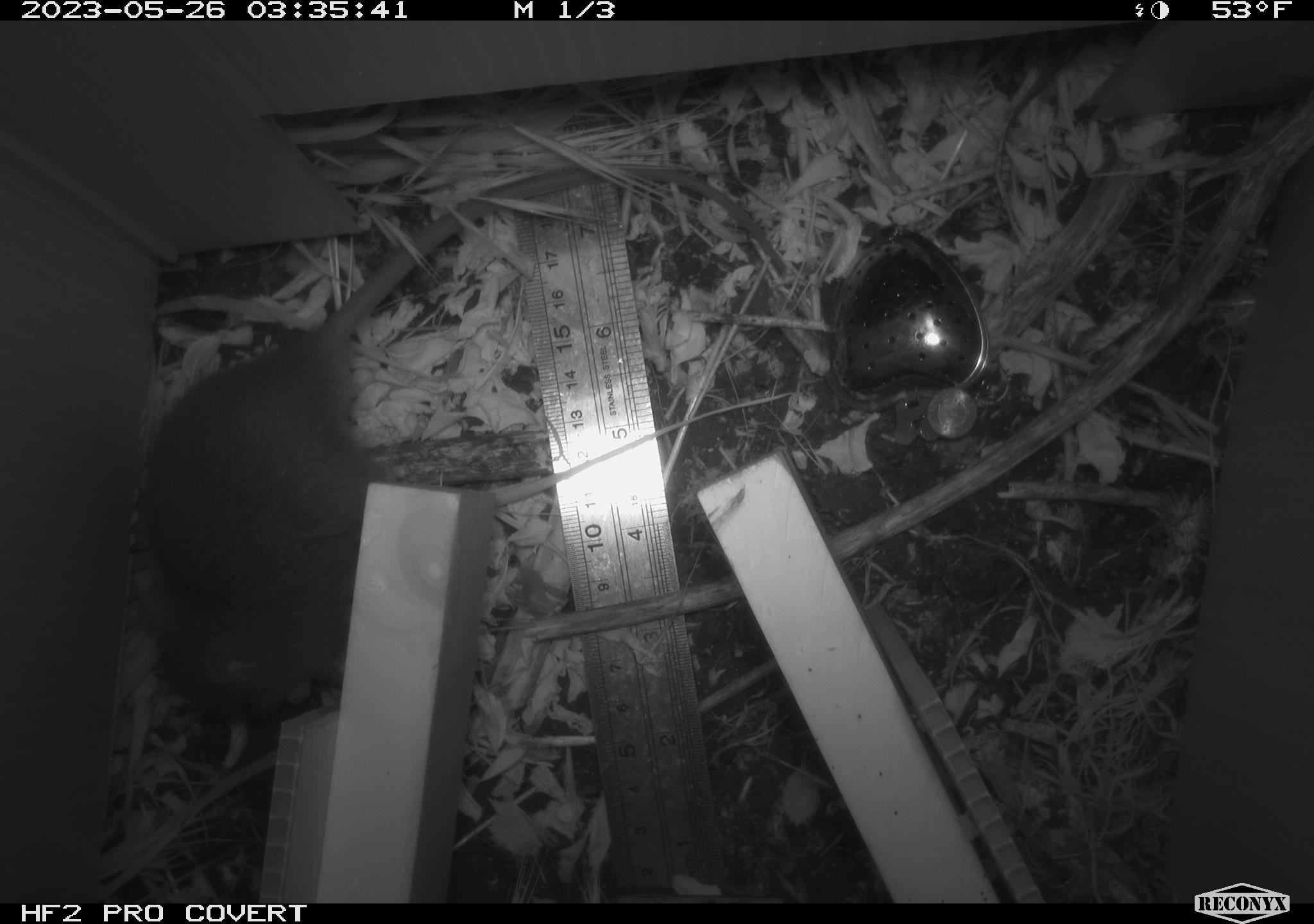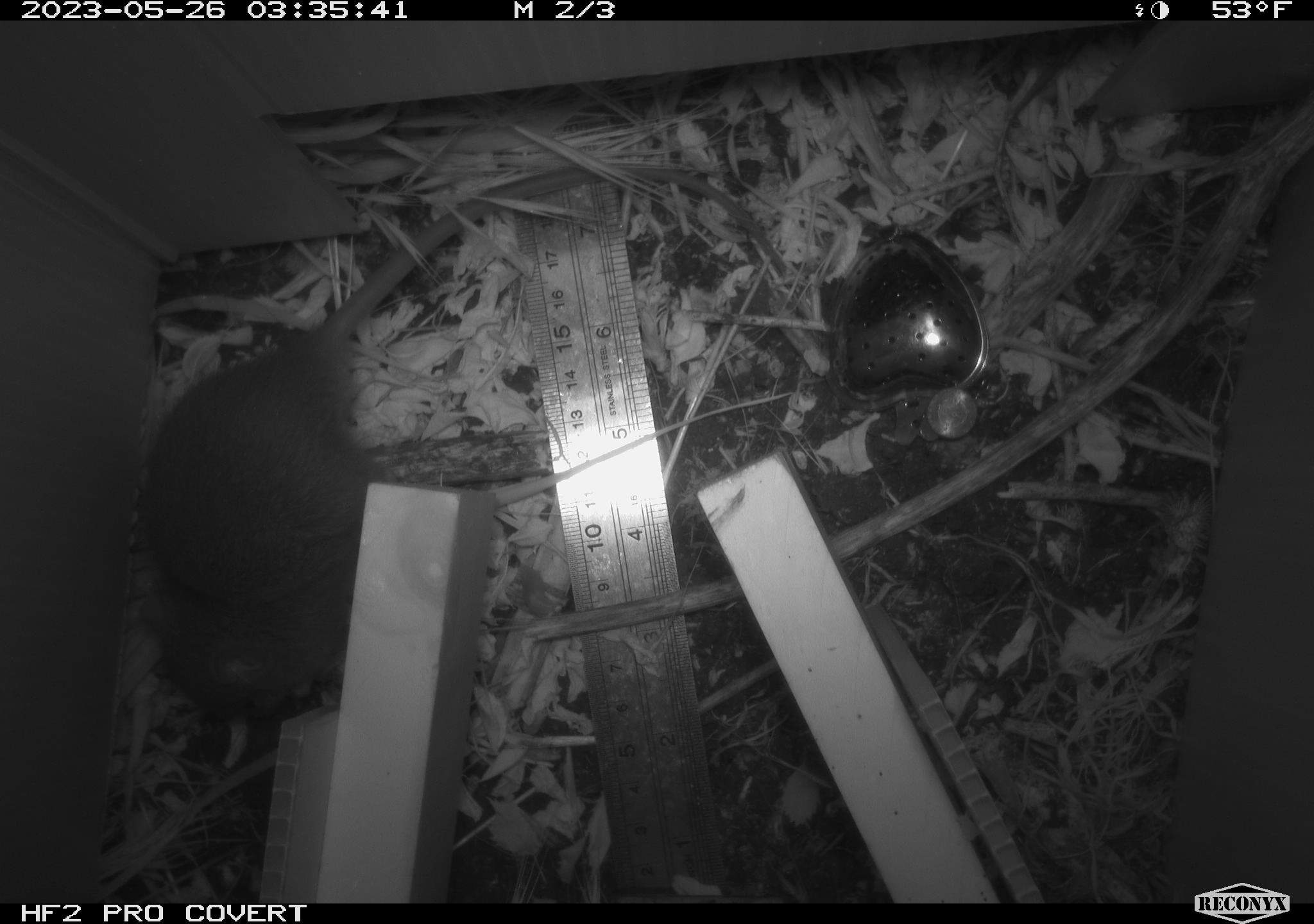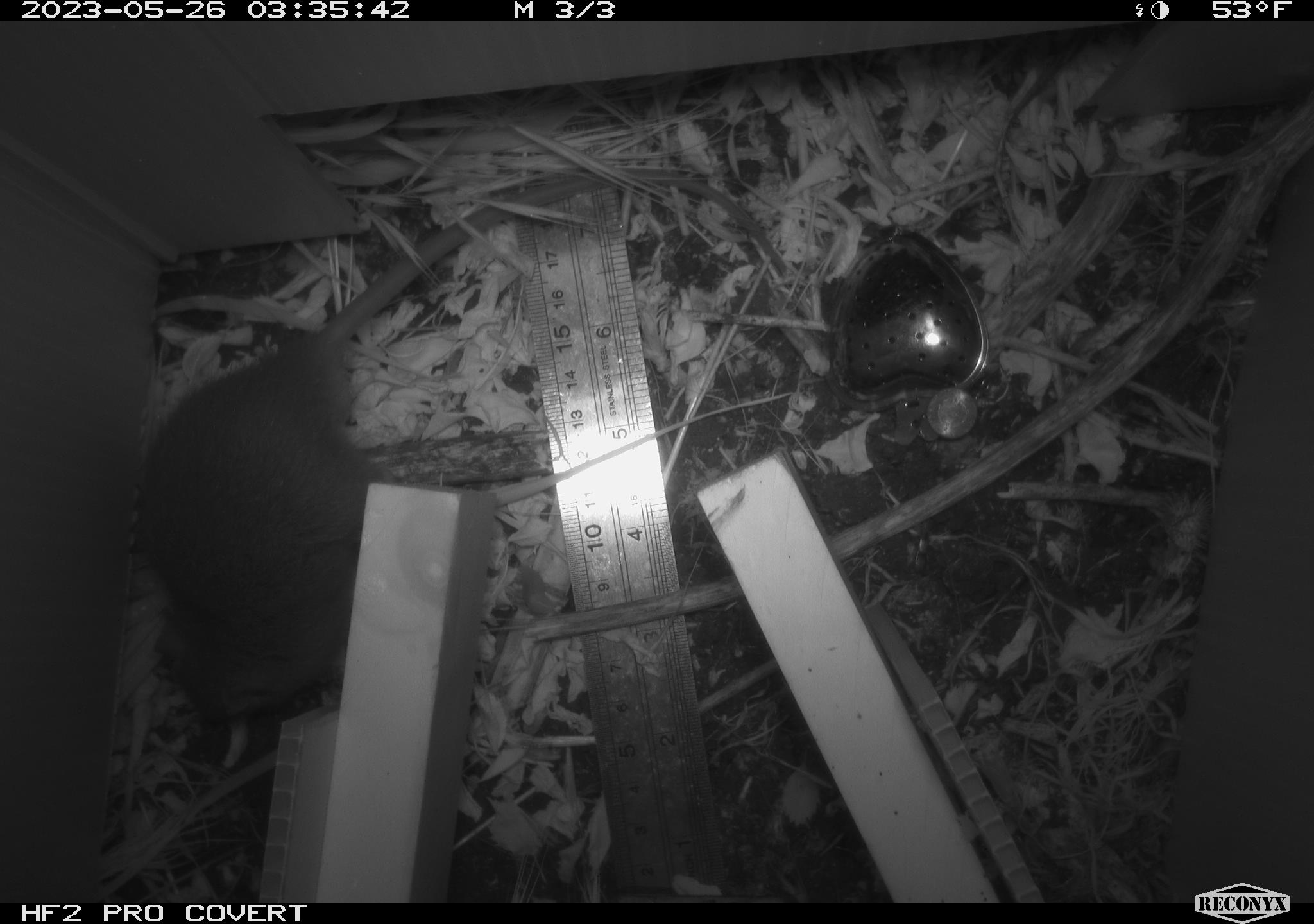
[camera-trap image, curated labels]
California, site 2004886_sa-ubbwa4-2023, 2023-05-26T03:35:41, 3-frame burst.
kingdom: Animalia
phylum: Chordata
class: Mammalia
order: Rodentia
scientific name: Rodentia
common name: mouse species